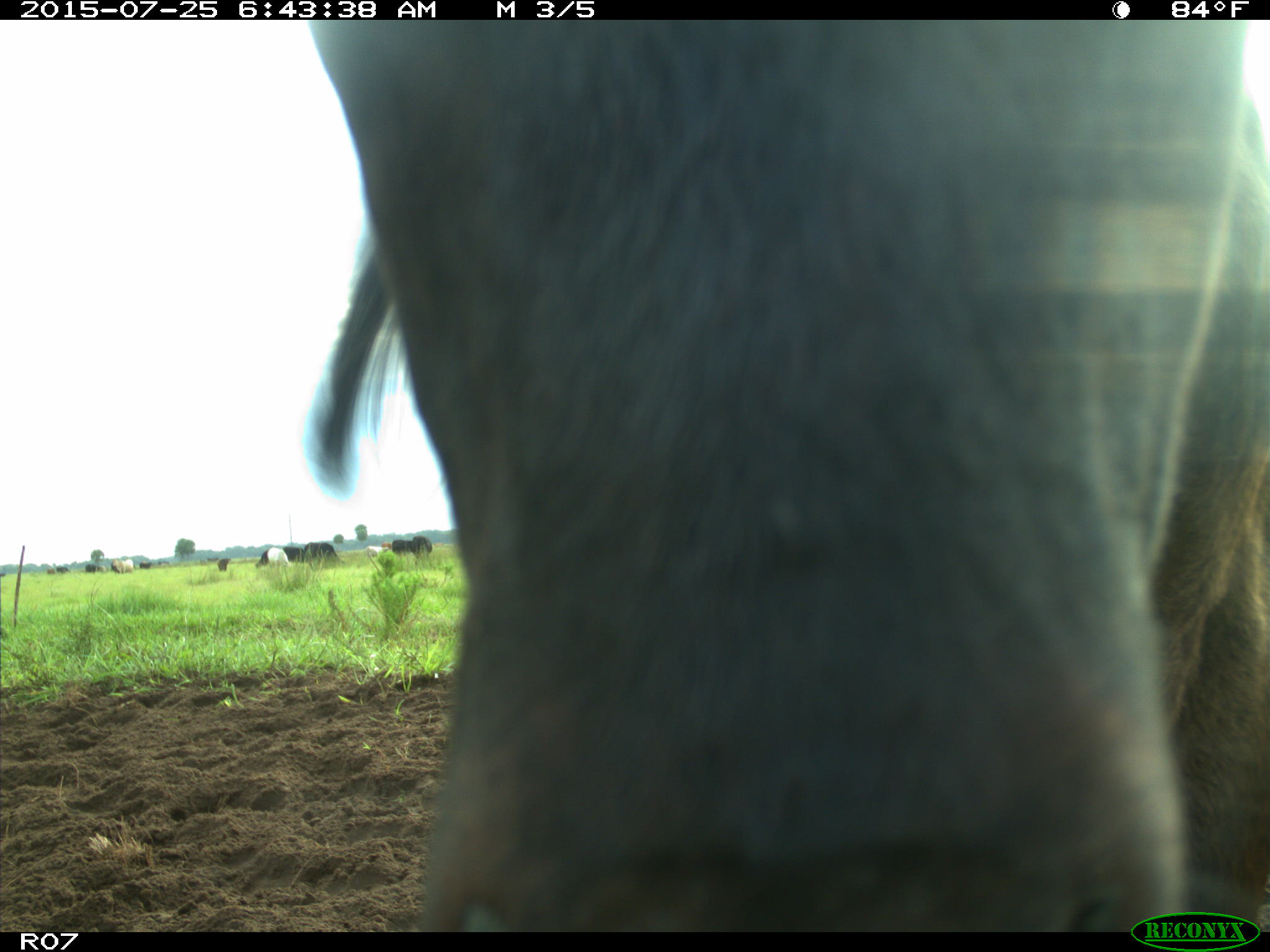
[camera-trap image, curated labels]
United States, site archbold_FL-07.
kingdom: Animalia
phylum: Chordata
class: Mammalia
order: Artiodactyla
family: Bovidae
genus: Bos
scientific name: Bos taurus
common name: domestic cow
Bos taurus (domestic cow).